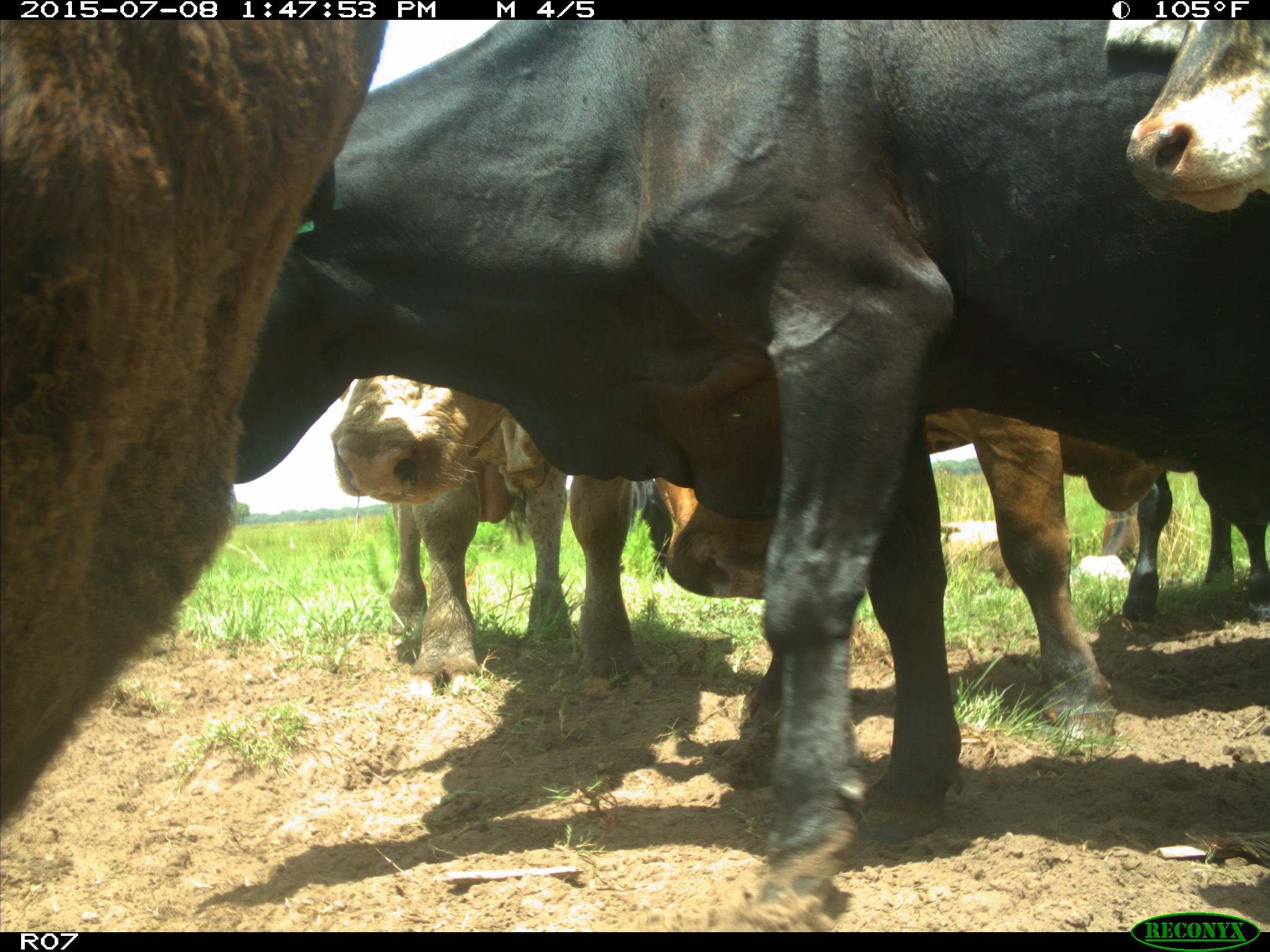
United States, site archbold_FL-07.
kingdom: Animalia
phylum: Chordata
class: Mammalia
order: Artiodactyla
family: Bovidae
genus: Bos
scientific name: Bos taurus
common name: domestic cow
Bos taurus (domestic cow).